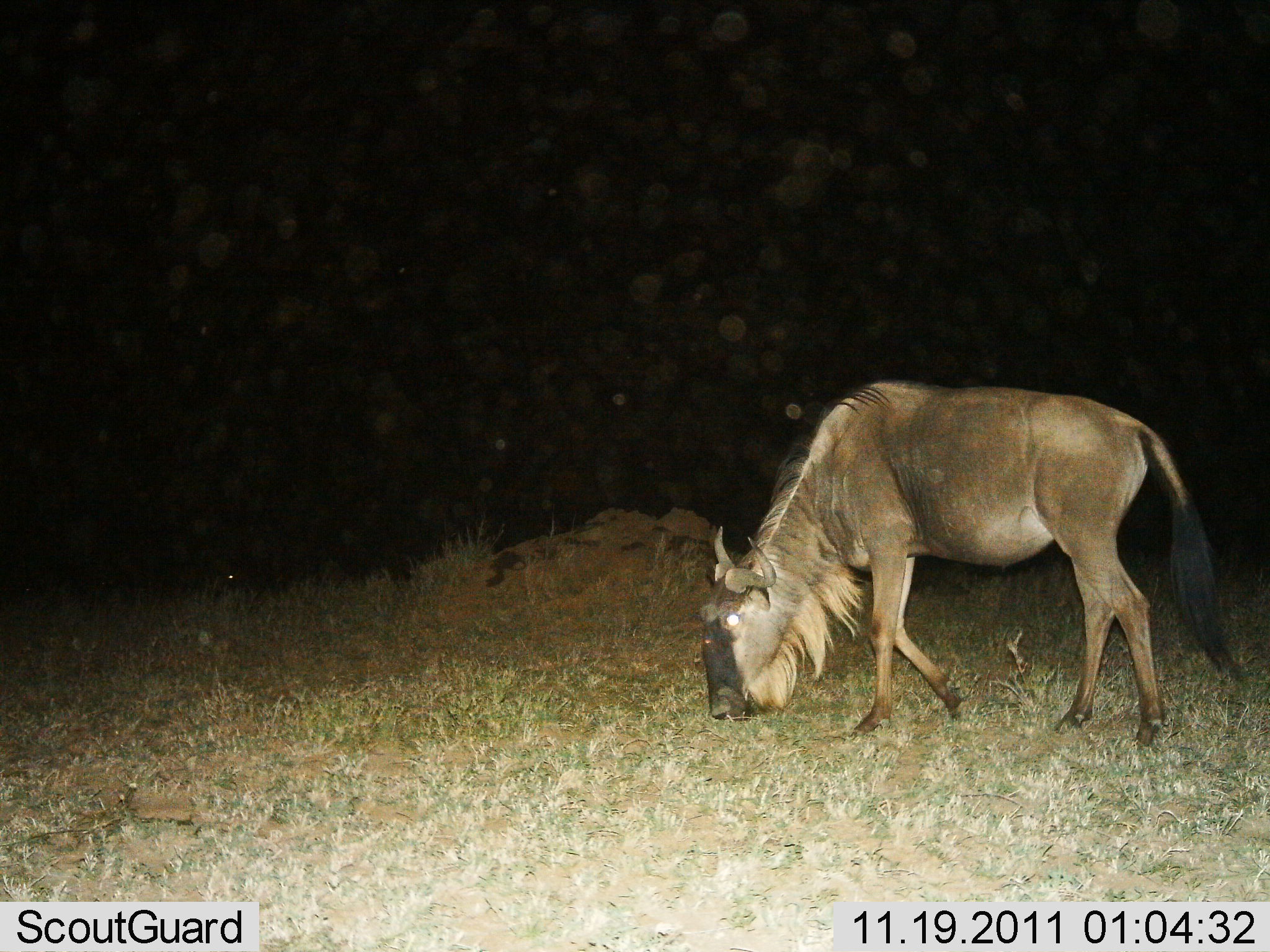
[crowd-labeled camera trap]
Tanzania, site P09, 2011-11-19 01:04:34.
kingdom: Animalia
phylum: Chordata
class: Mammalia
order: Artiodactyla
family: Bovidae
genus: Connochaetes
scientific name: Connochaetes taurinus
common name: blue wildebeest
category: wildebeest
Wildebeest (blue wildebeest) (Connochaetes taurinus), count 1. Behavior (volunteer vote fractions): standing 9%, resting 0%, moving 9%, interacting 0%. Young present (vote fraction): 0%. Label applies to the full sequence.